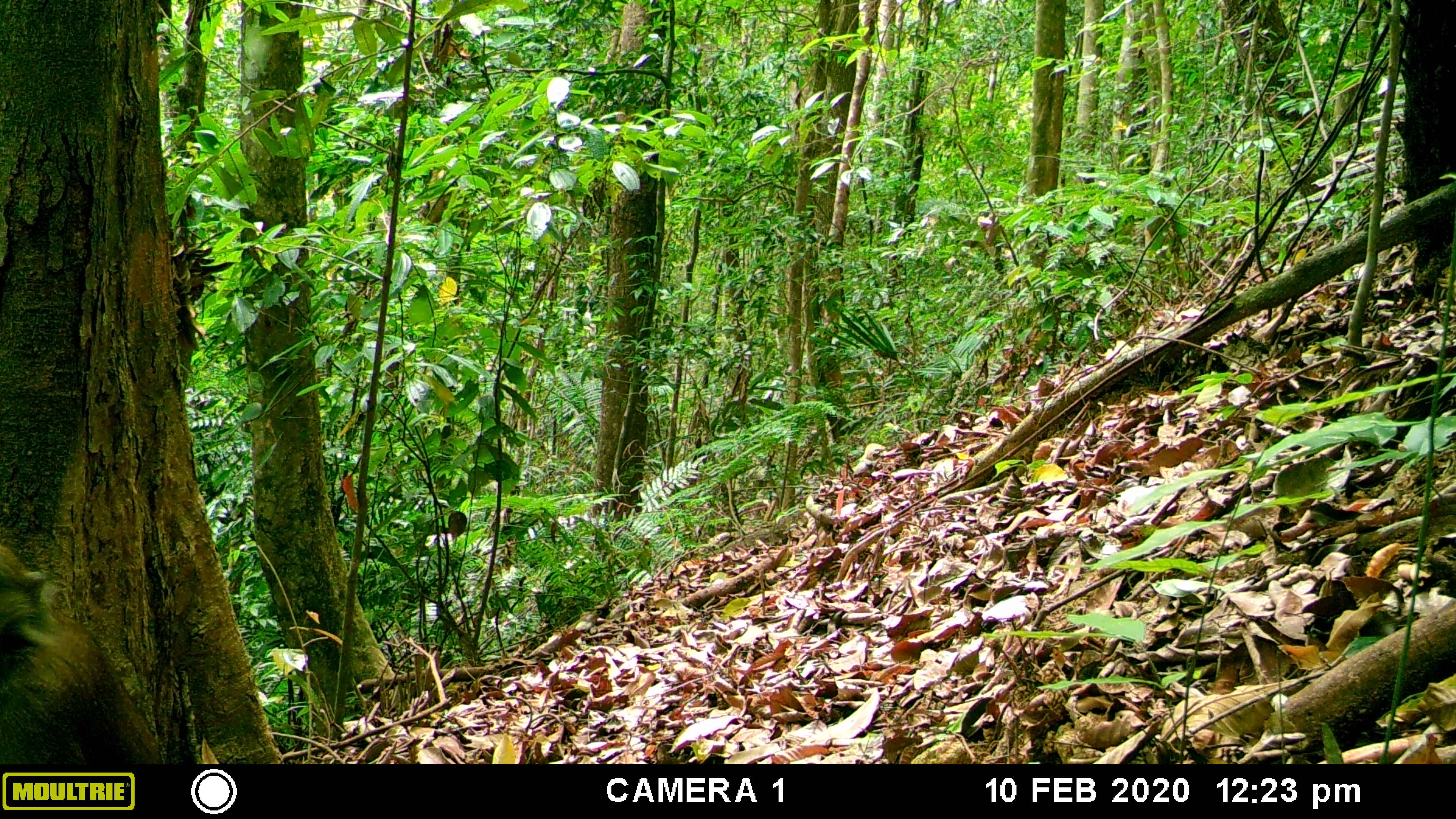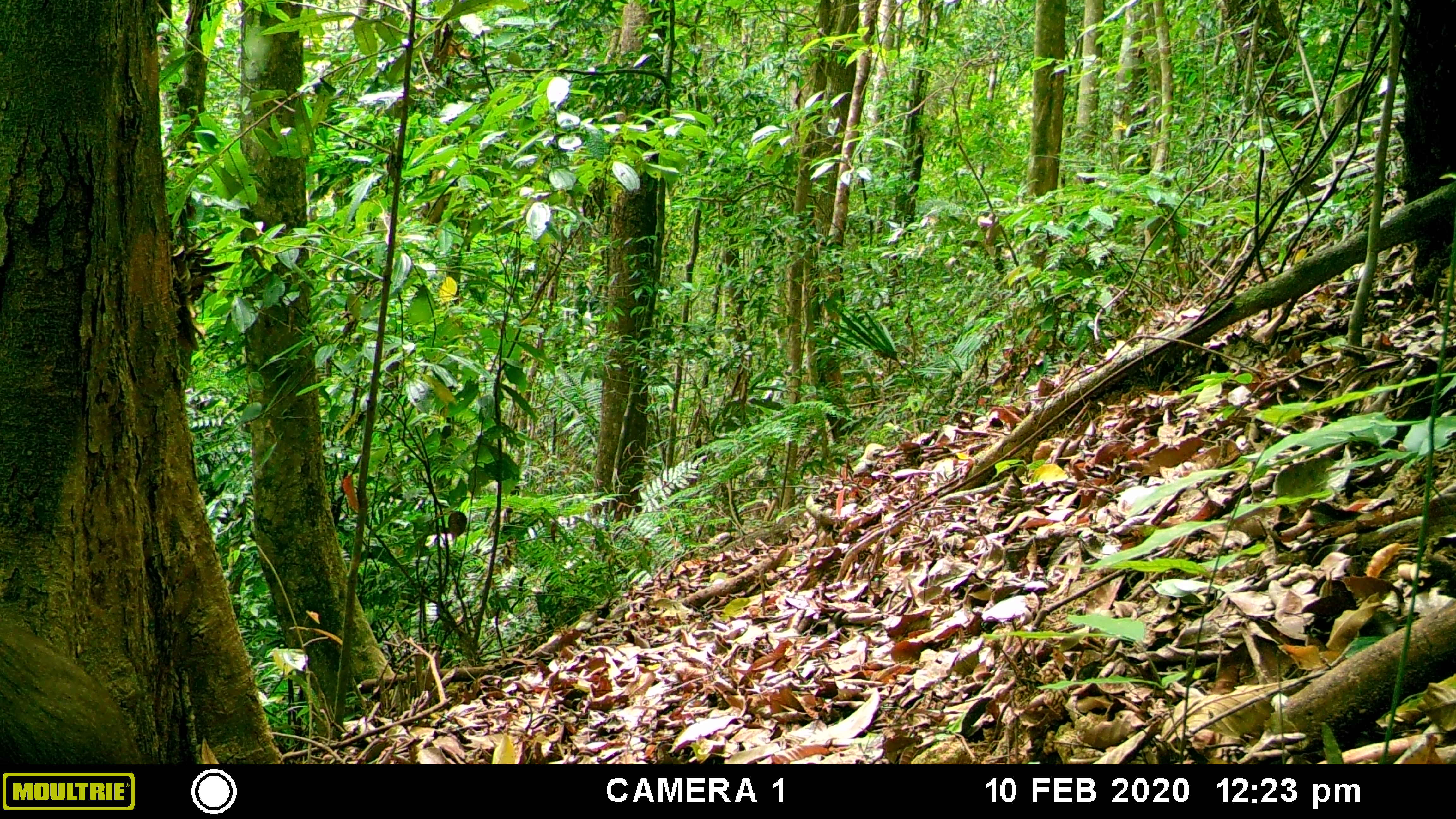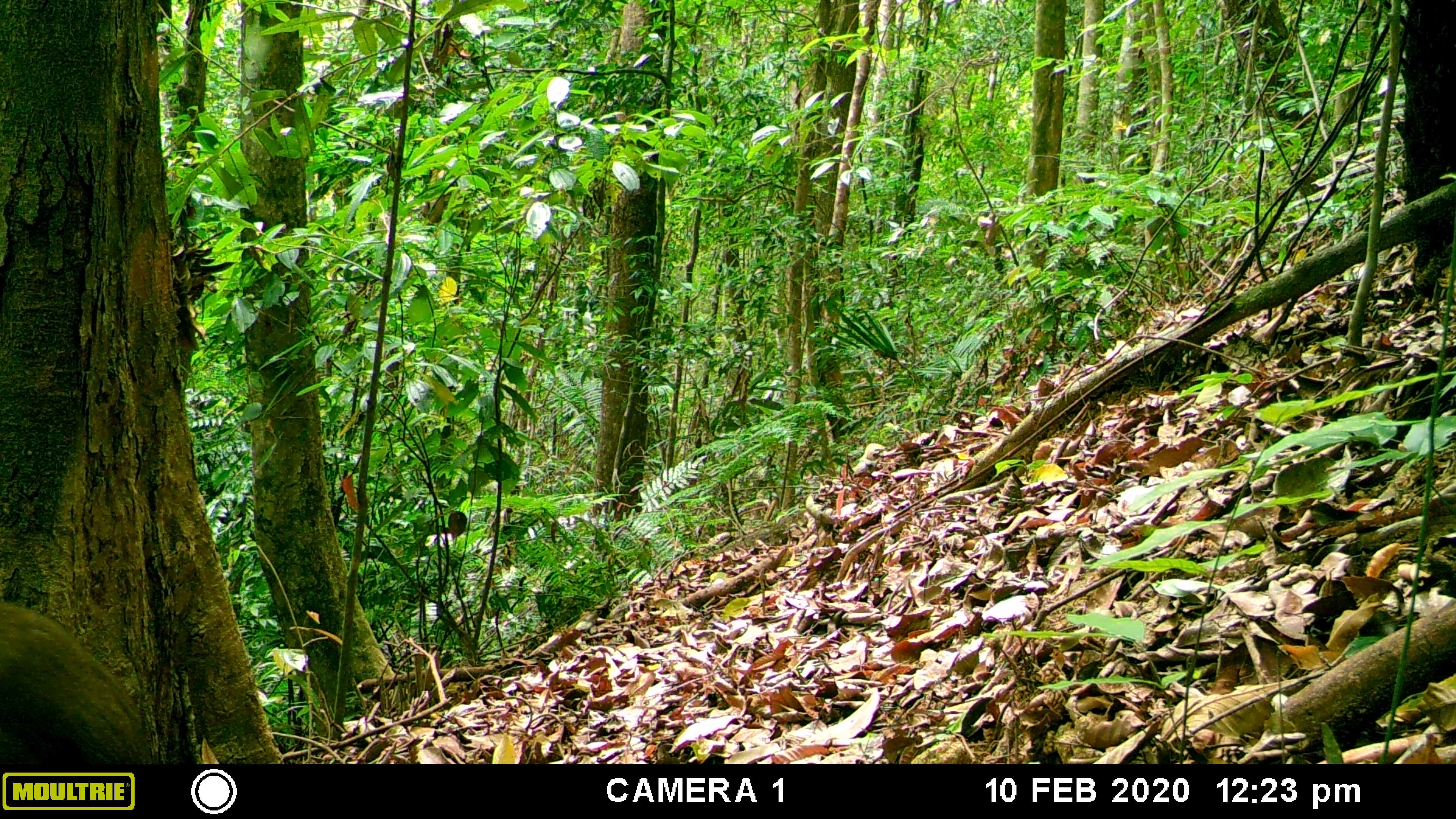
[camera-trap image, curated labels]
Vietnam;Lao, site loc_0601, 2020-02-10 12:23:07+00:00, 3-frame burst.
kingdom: Animalia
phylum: Chordata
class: Mammalia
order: Primates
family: Cercopithecidae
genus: Macaca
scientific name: Macaca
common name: macaques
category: assam or rhesus macaque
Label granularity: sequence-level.